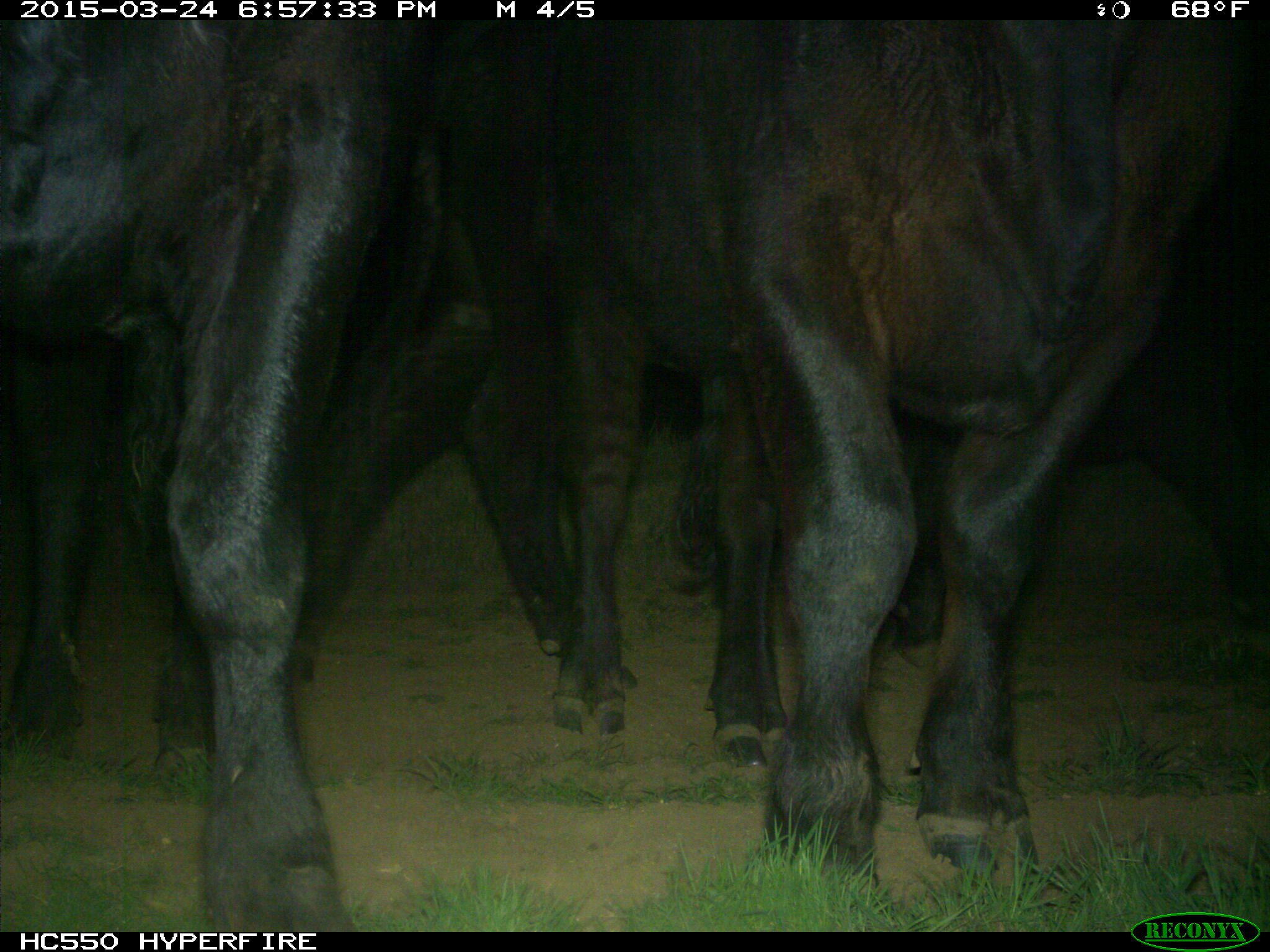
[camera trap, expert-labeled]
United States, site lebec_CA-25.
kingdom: Animalia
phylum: Chordata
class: Mammalia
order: Artiodactyla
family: Bovidae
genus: Bos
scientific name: Bos taurus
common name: domestic cow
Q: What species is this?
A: Bos taurus (domestic cow).